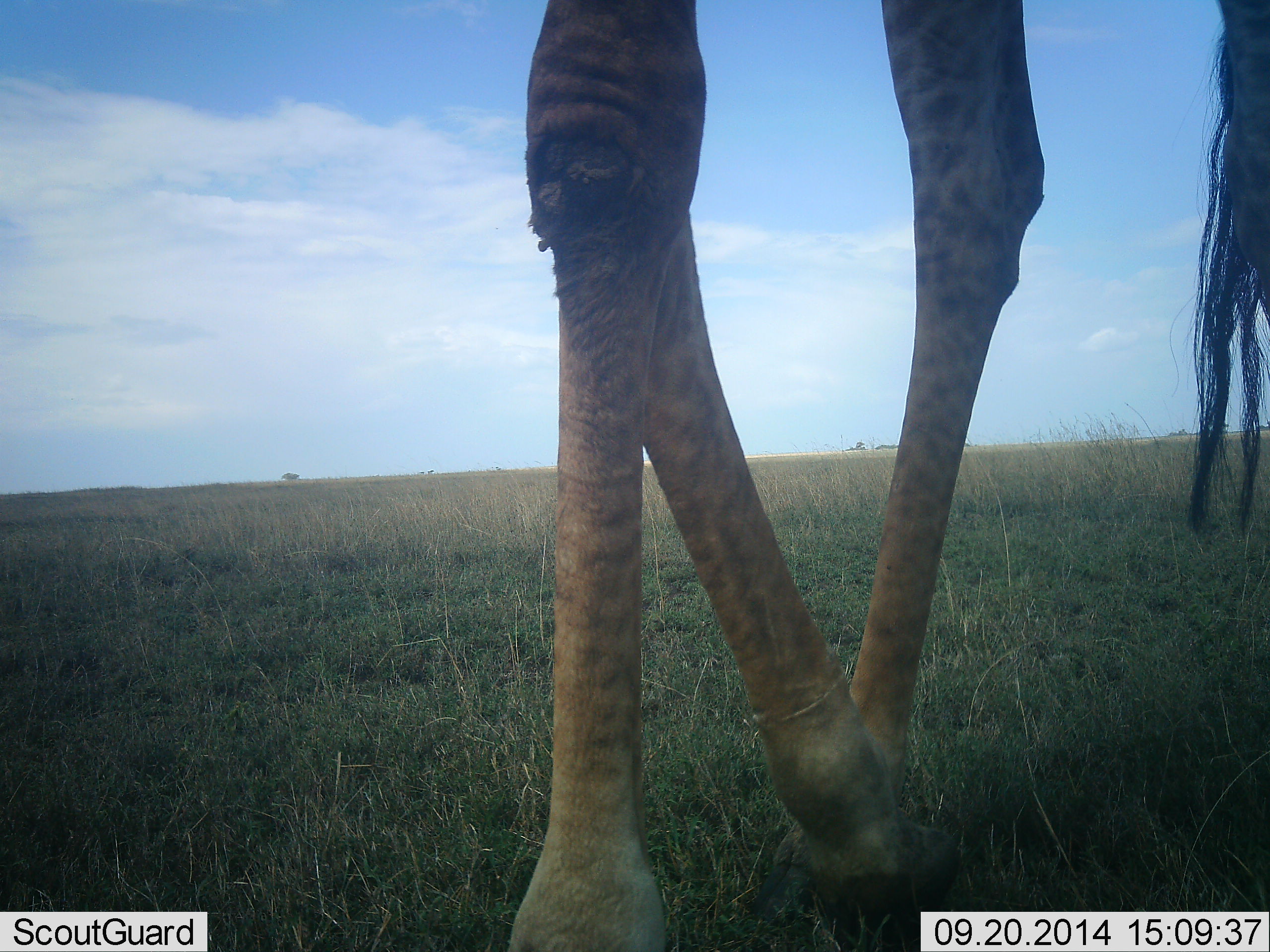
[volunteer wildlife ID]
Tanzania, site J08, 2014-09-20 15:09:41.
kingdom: Animalia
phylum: Chordata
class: Mammalia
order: Artiodactyla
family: Giraffidae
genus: Giraffa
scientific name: Giraffa camelopardalis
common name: giraffe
Giraffe (Giraffa camelopardalis), count 1. Behavior (volunteer vote fractions): standing 30%, resting 0%, moving 70%, interacting 0%. Young present (vote fraction): 0%. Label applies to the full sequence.